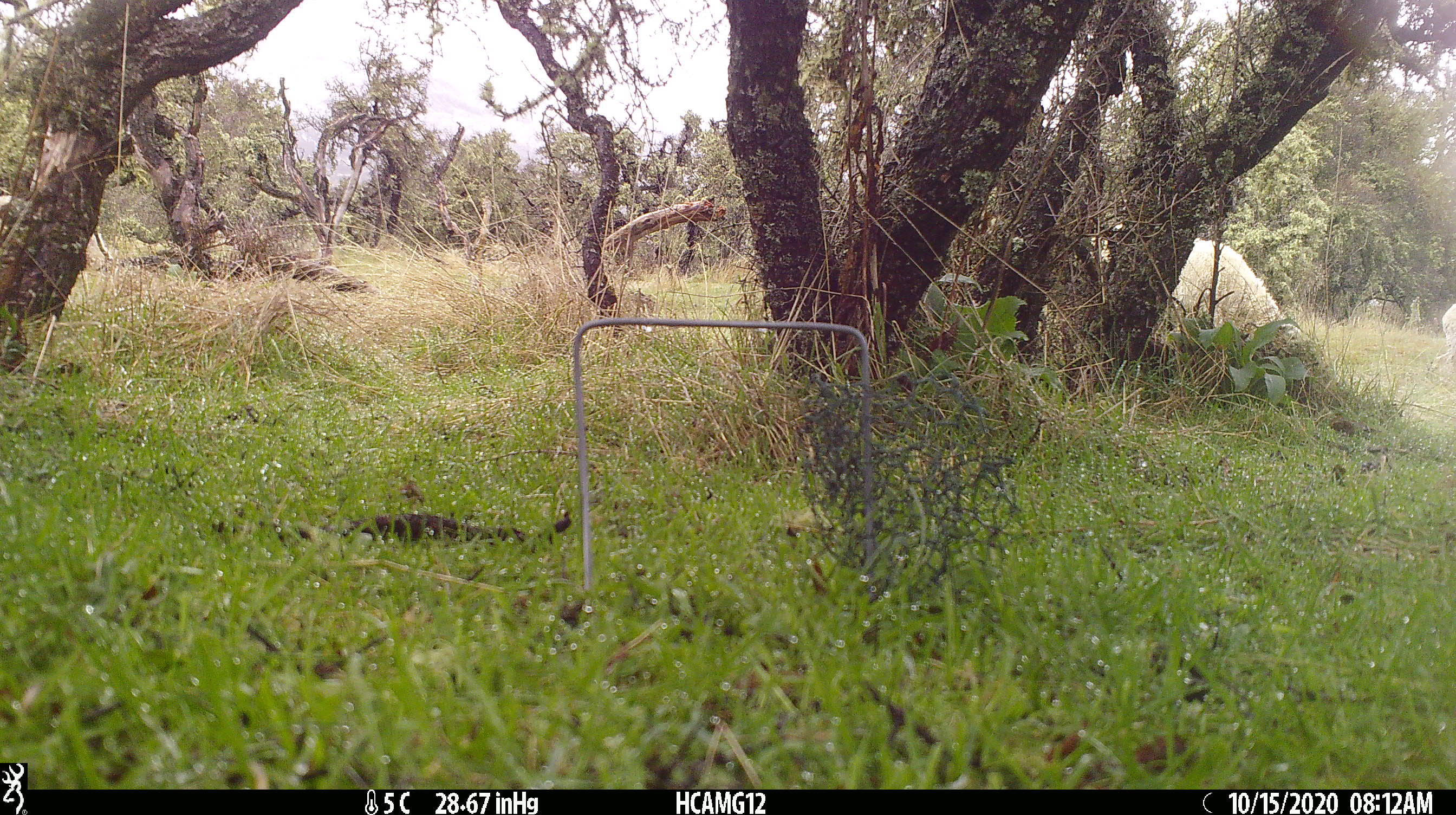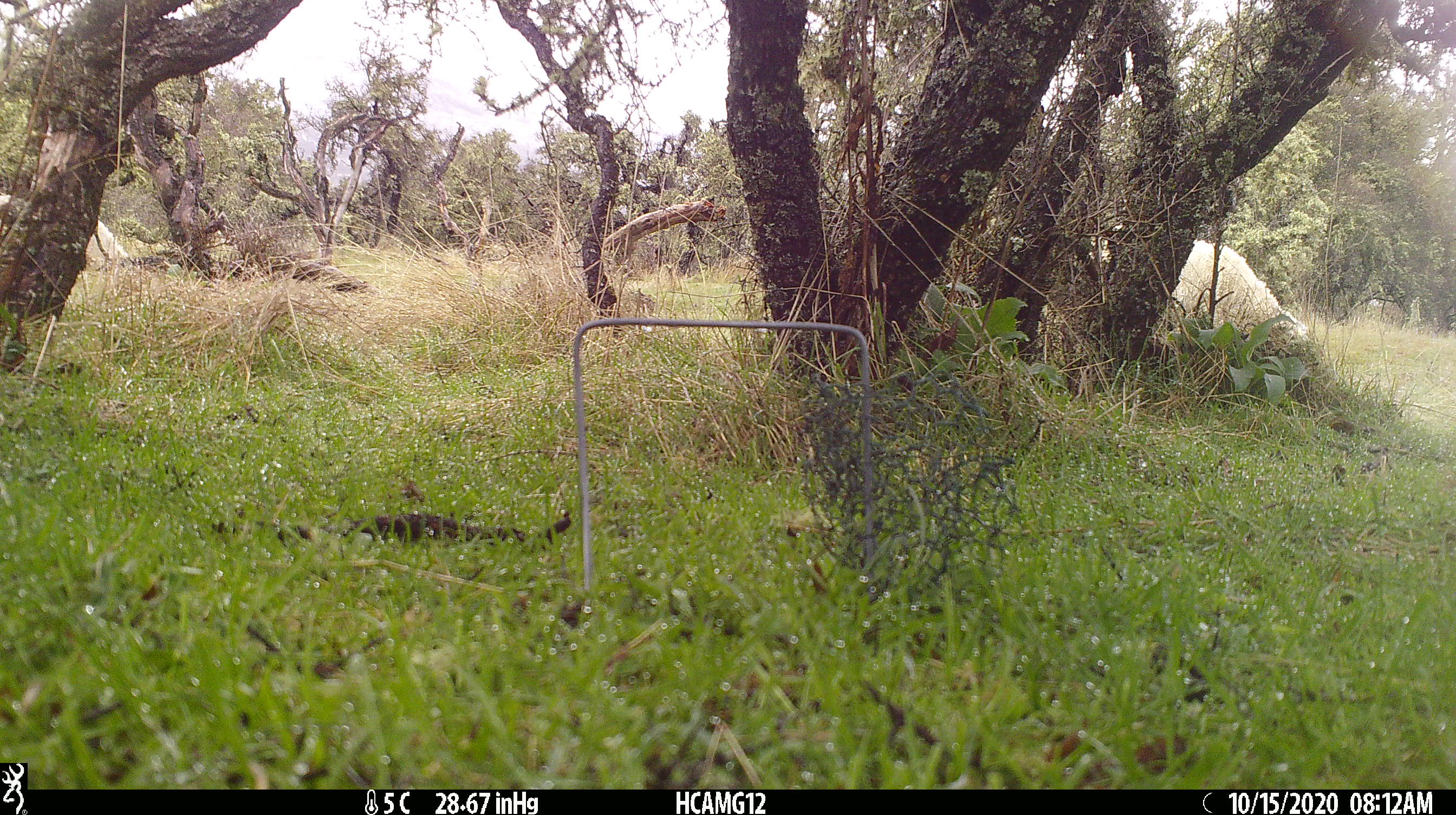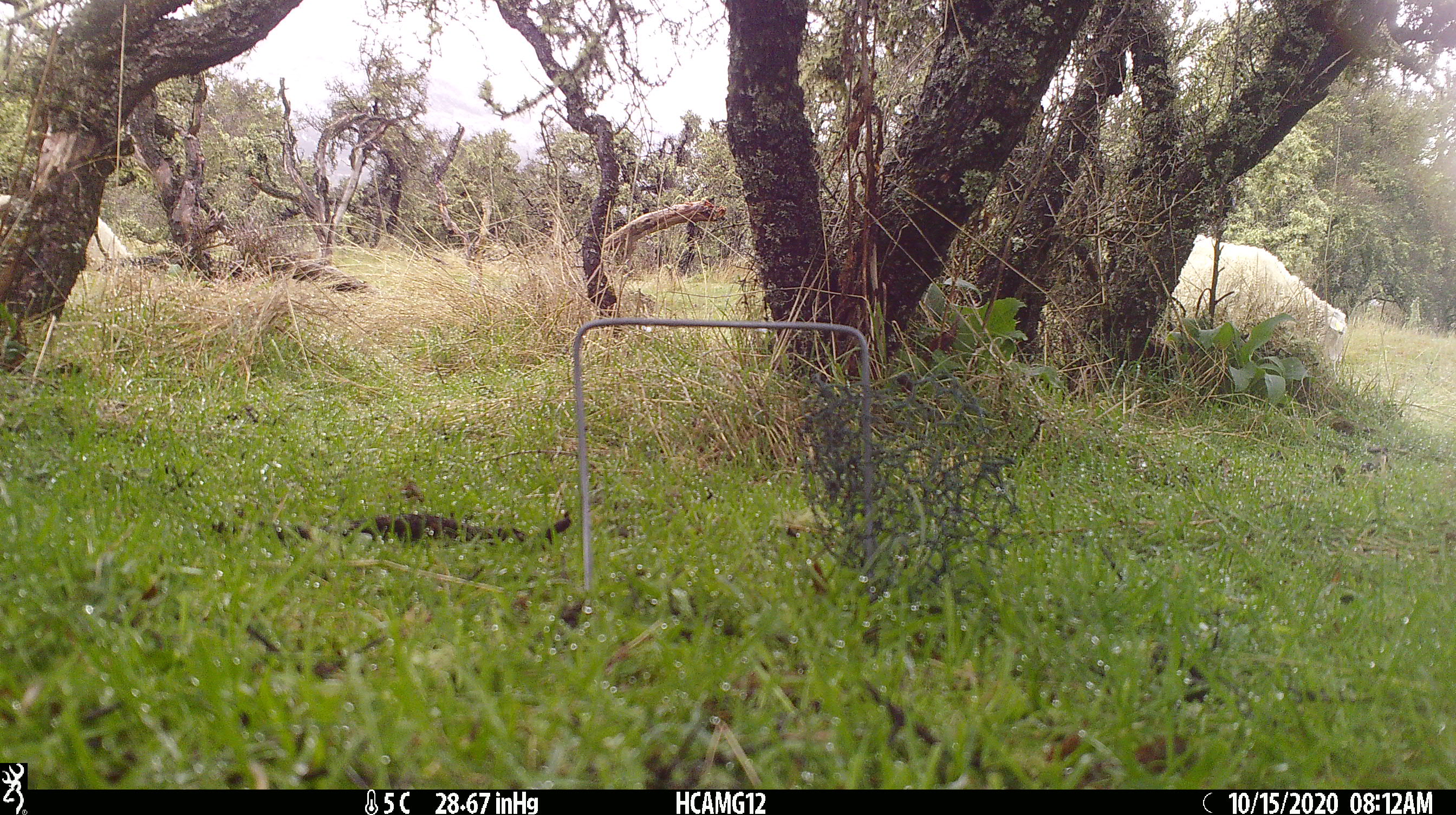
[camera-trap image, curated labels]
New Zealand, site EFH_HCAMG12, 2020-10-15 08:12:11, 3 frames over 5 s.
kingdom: Animalia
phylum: Chordata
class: Mammalia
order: Artiodactyla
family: Bovidae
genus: Ovis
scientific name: Ovis aries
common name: domestic sheep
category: sheep